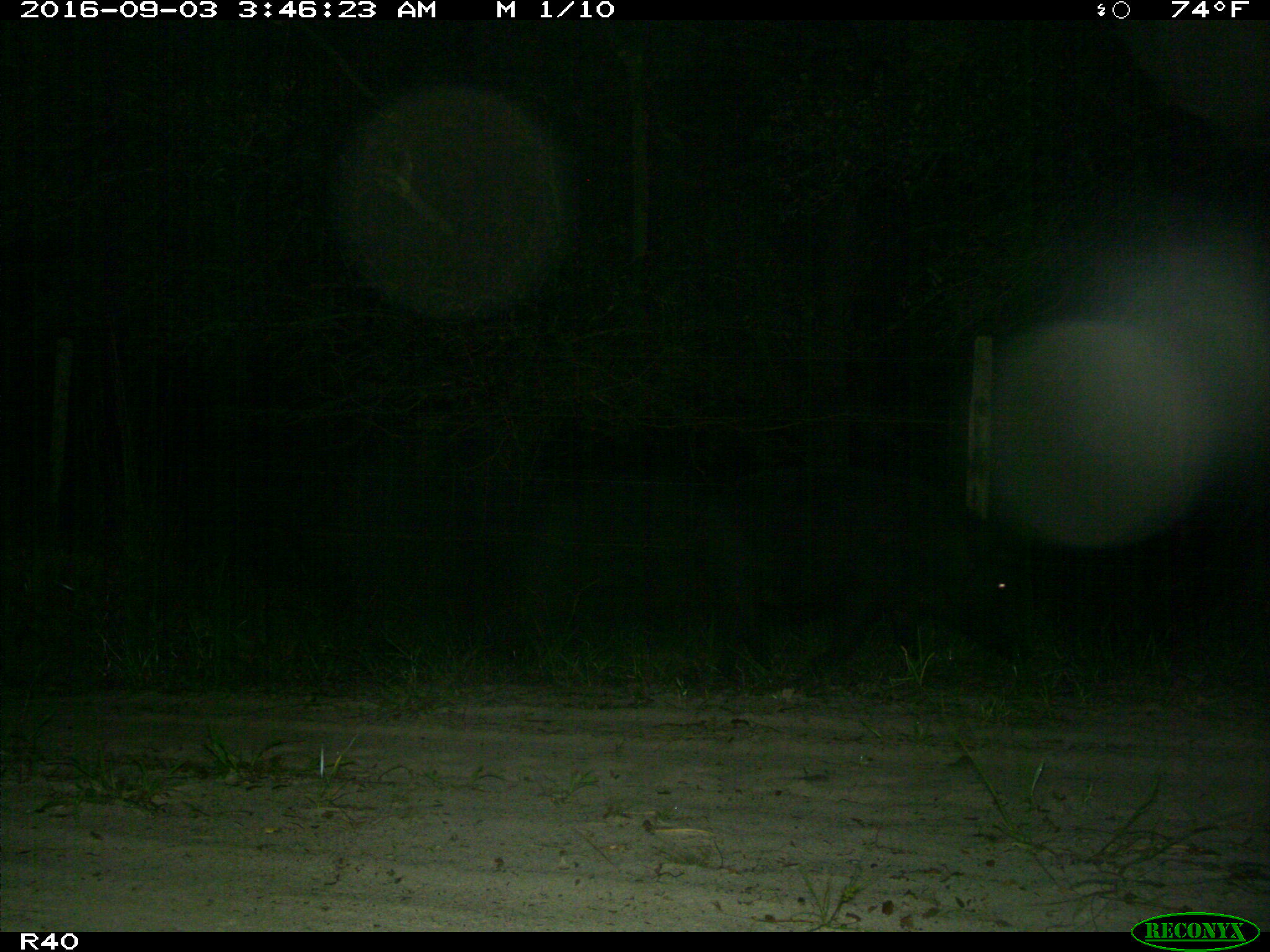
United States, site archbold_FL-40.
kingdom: Animalia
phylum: Chordata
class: Mammalia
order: Artiodactyla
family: Suidae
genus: Sus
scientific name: Sus scrofa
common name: wild boar